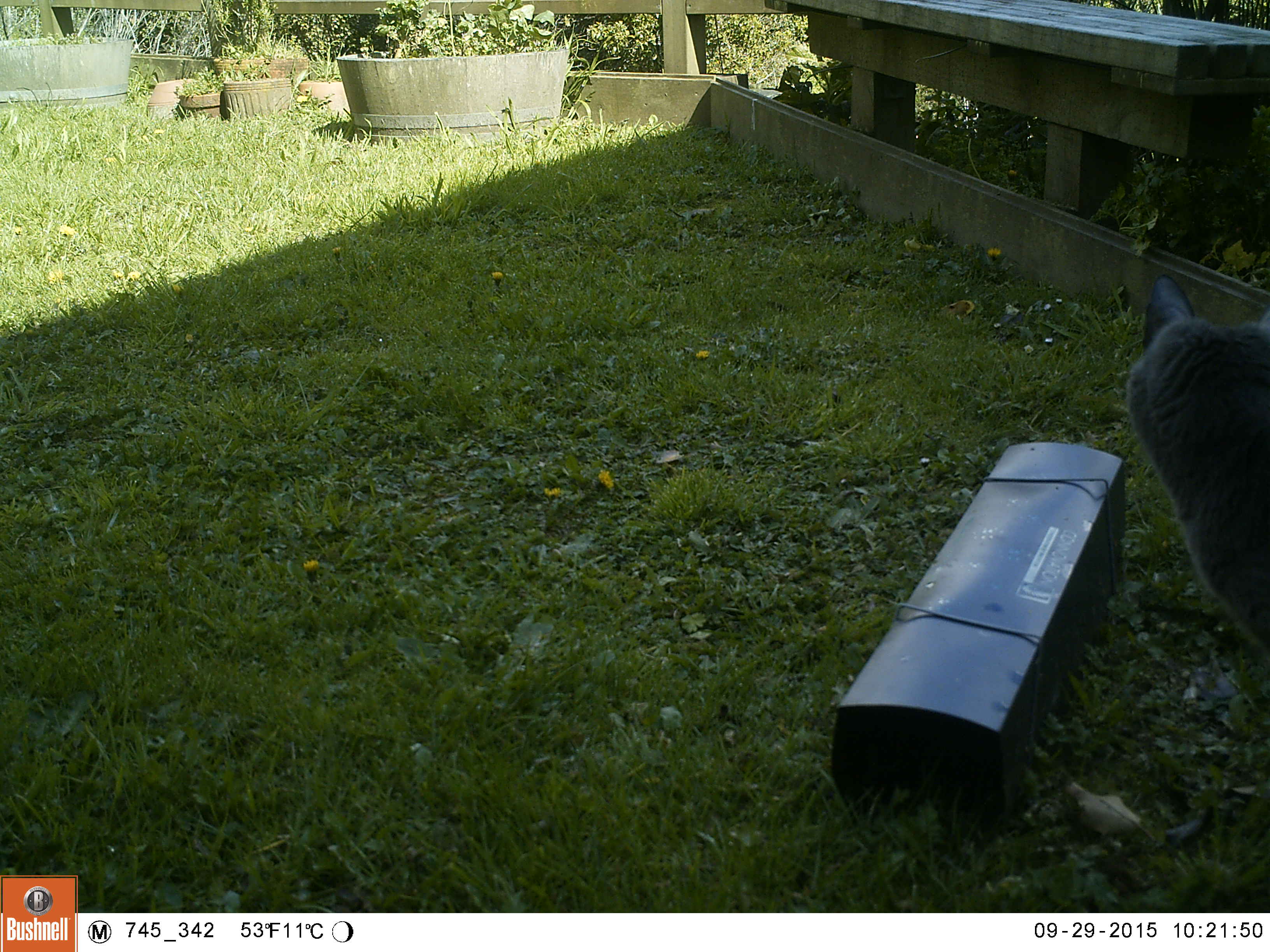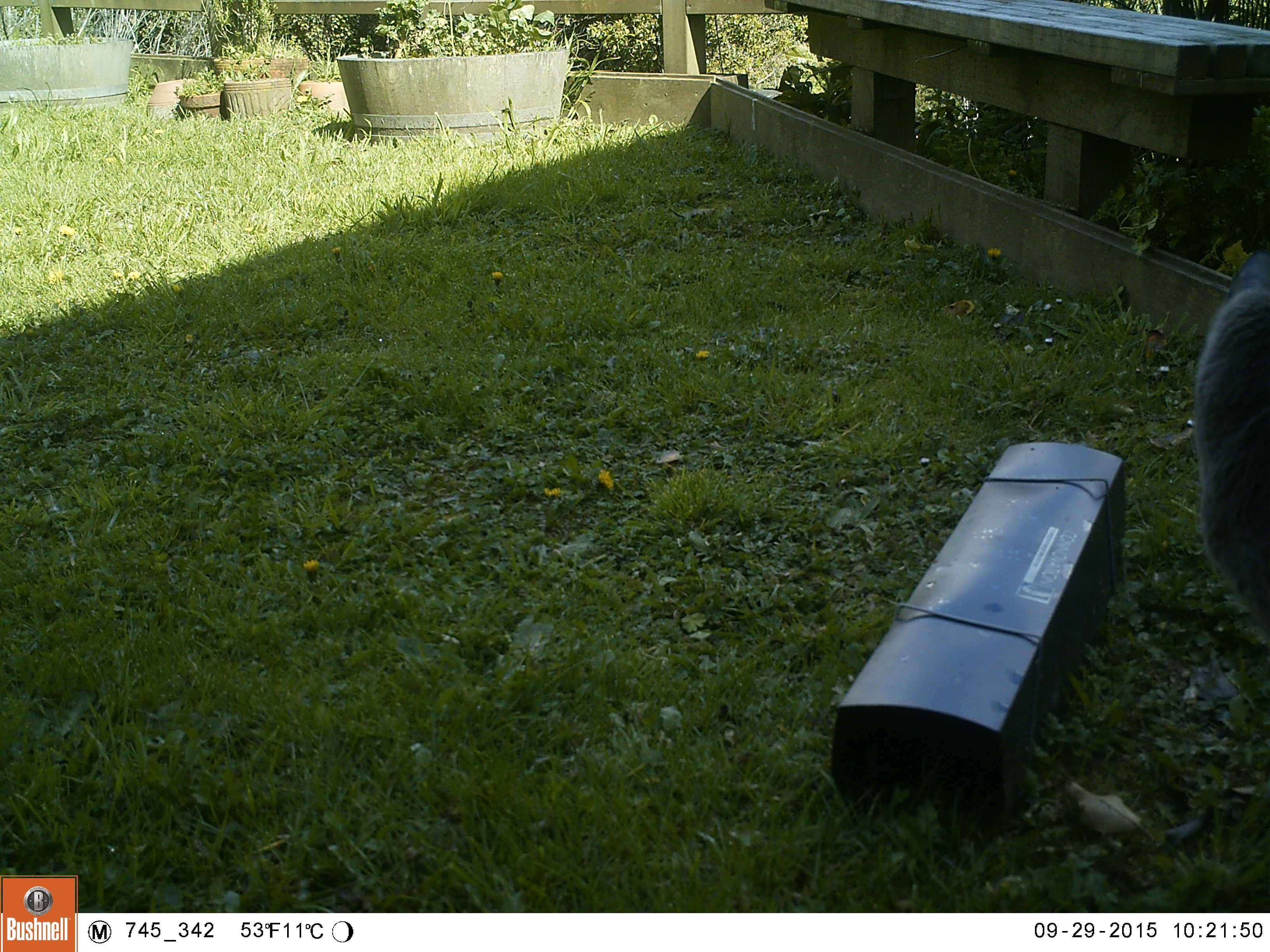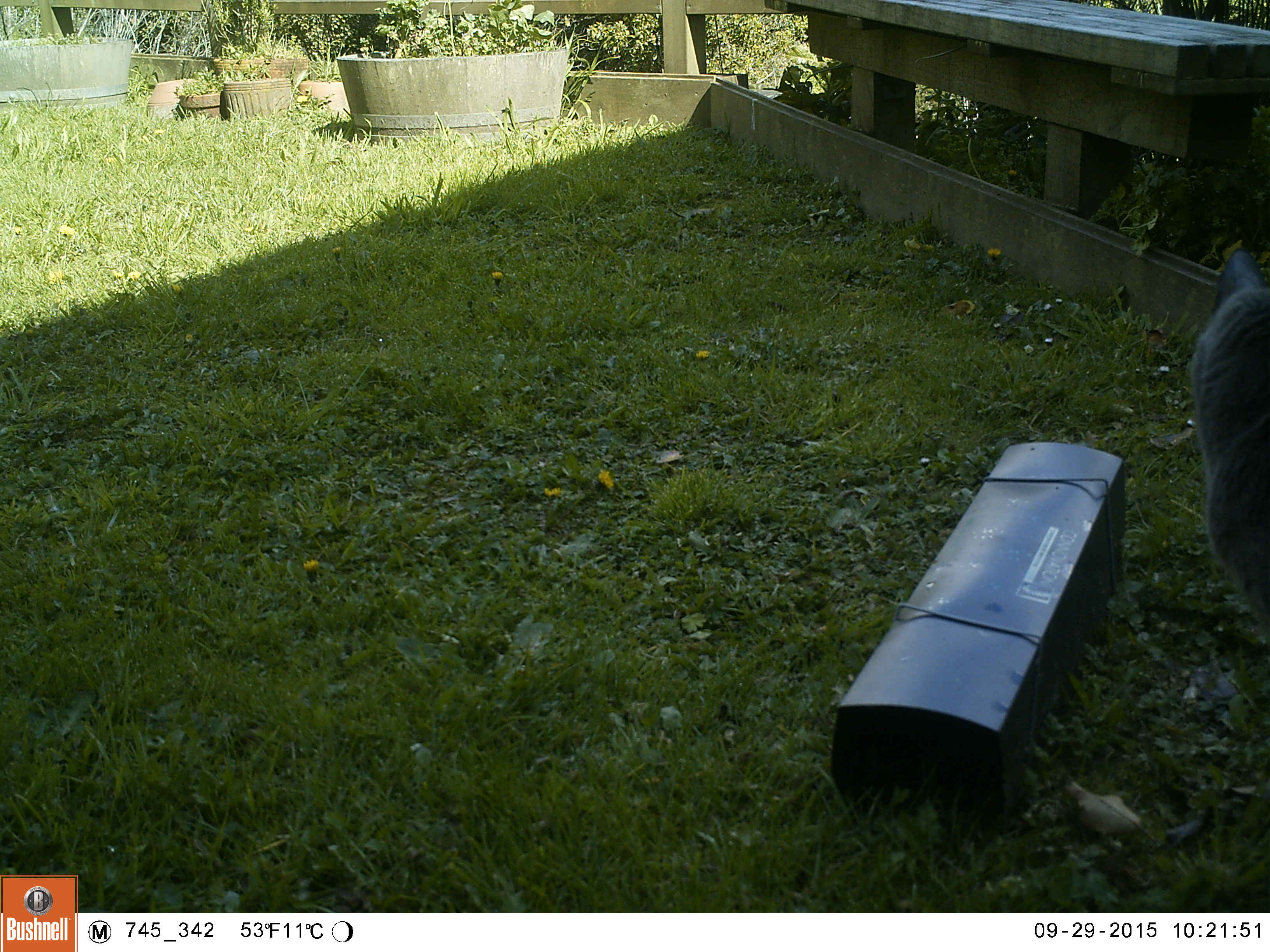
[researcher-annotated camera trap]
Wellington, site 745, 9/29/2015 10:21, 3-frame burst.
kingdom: Animalia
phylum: Chordata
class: Mammalia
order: Carnivora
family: Felidae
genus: Felis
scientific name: Felis catus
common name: cat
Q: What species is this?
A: Cat (Felis catus).